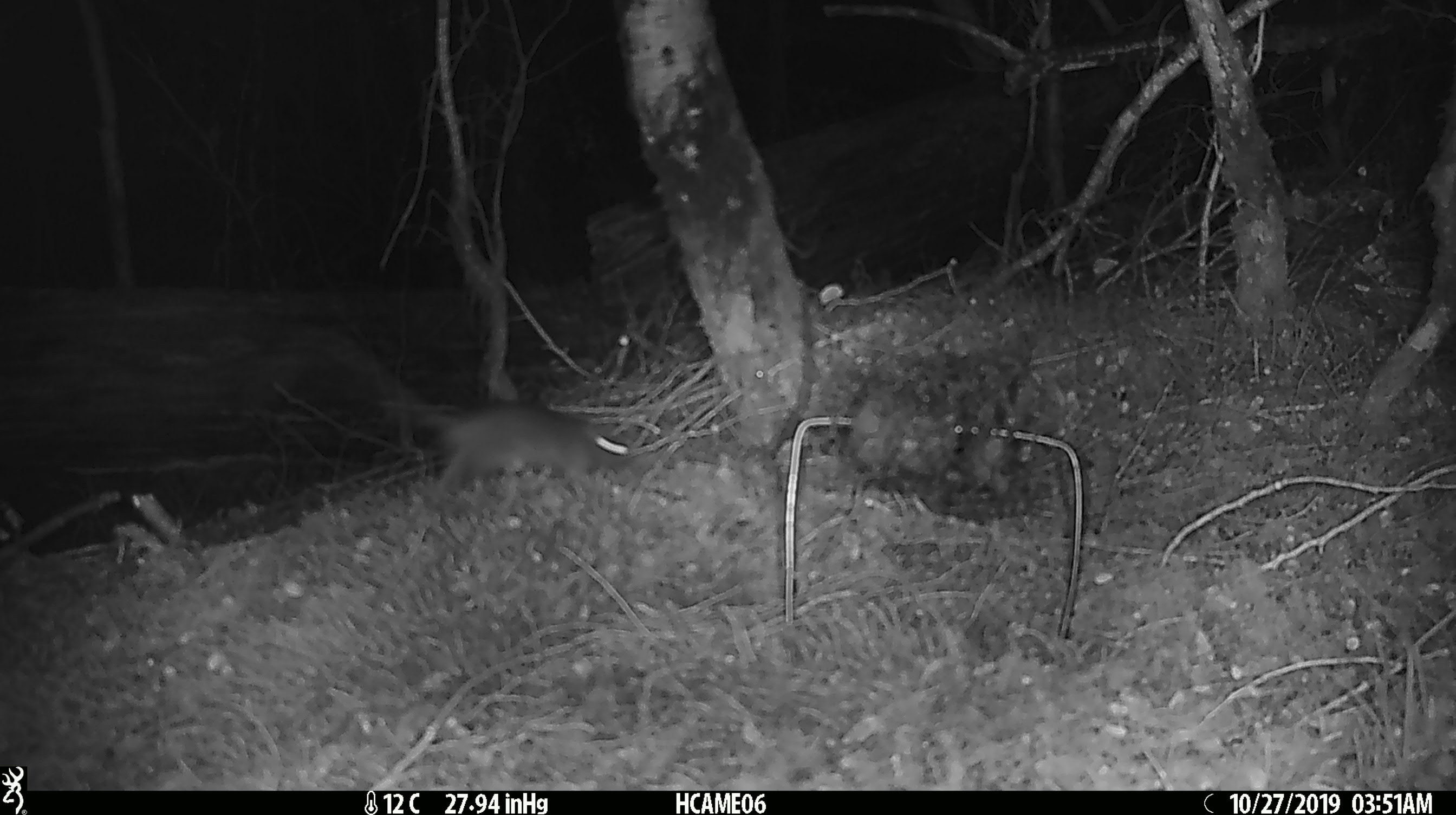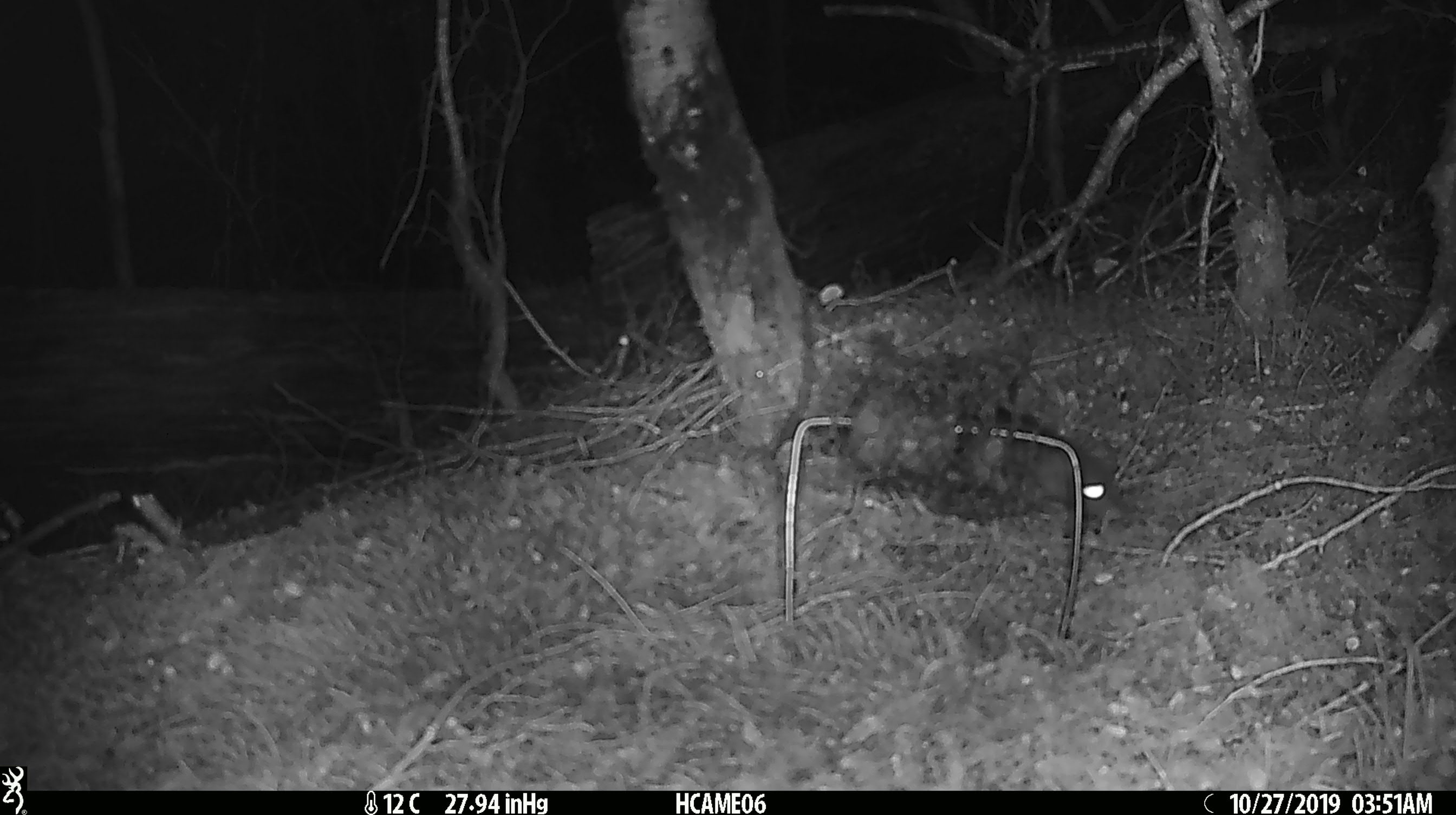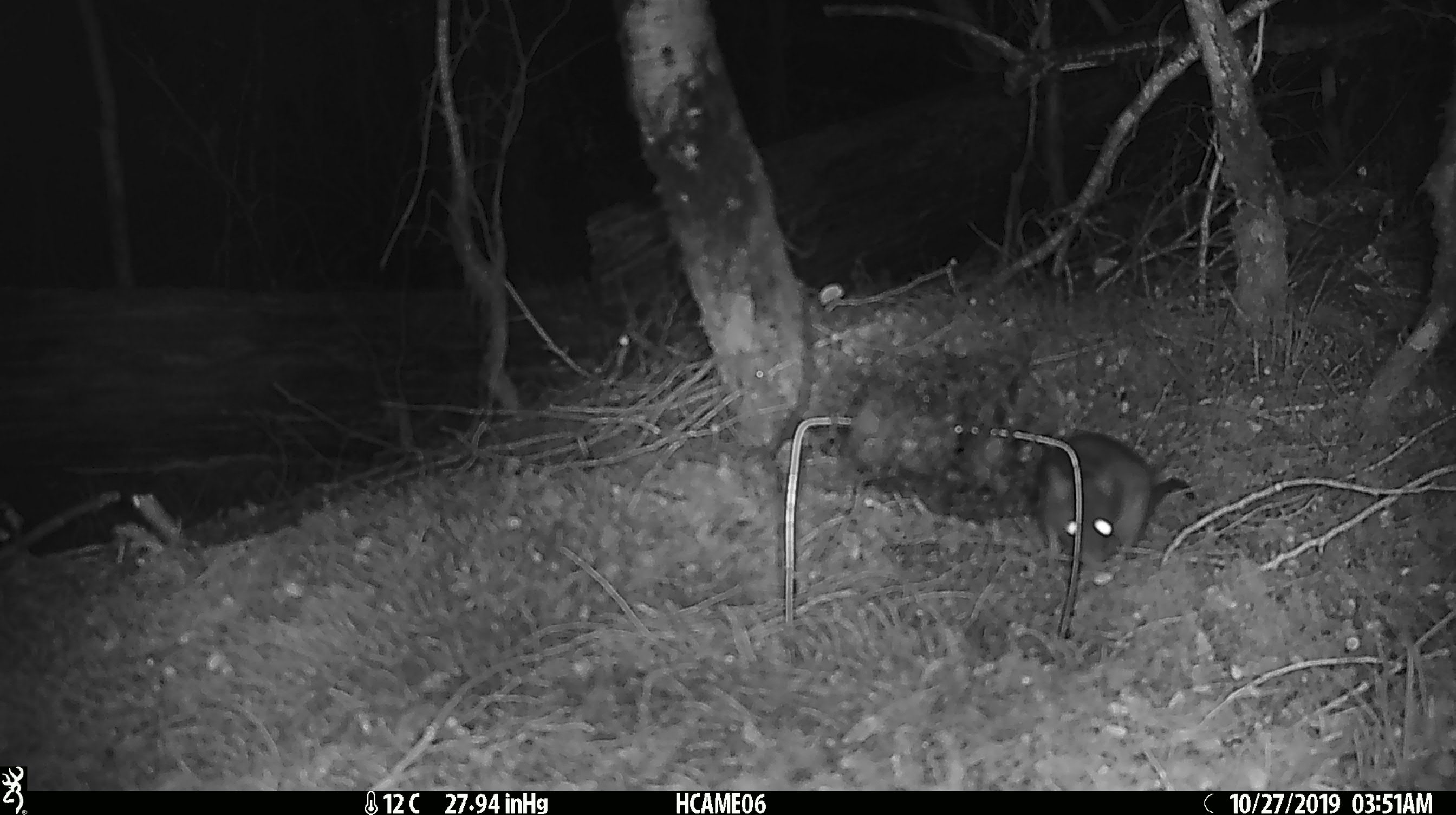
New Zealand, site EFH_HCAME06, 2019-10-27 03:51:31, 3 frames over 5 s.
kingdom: Animalia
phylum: Chordata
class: Mammalia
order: Rodentia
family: Muridae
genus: Rattus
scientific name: Rattus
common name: rat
Rat (Rattus).